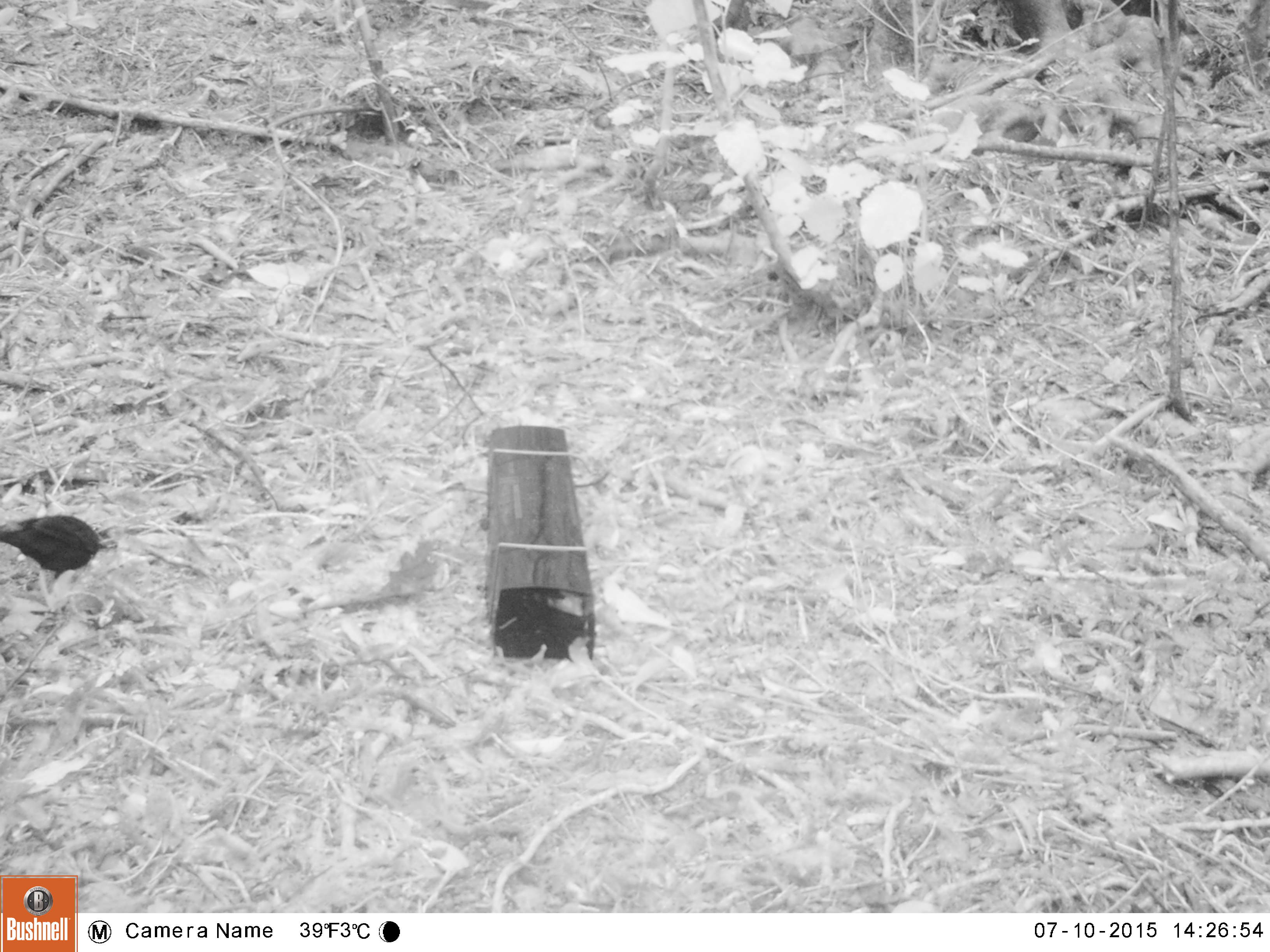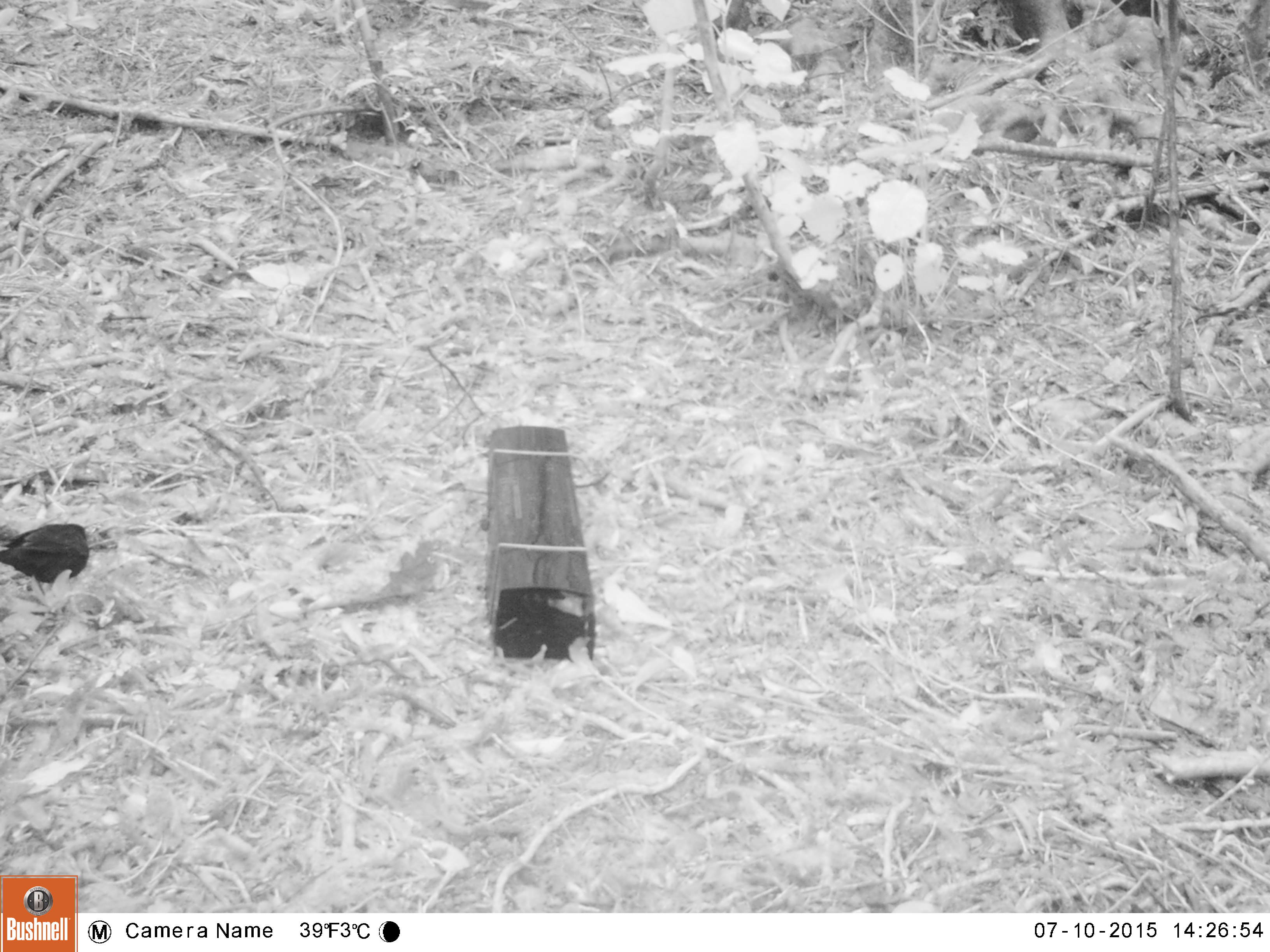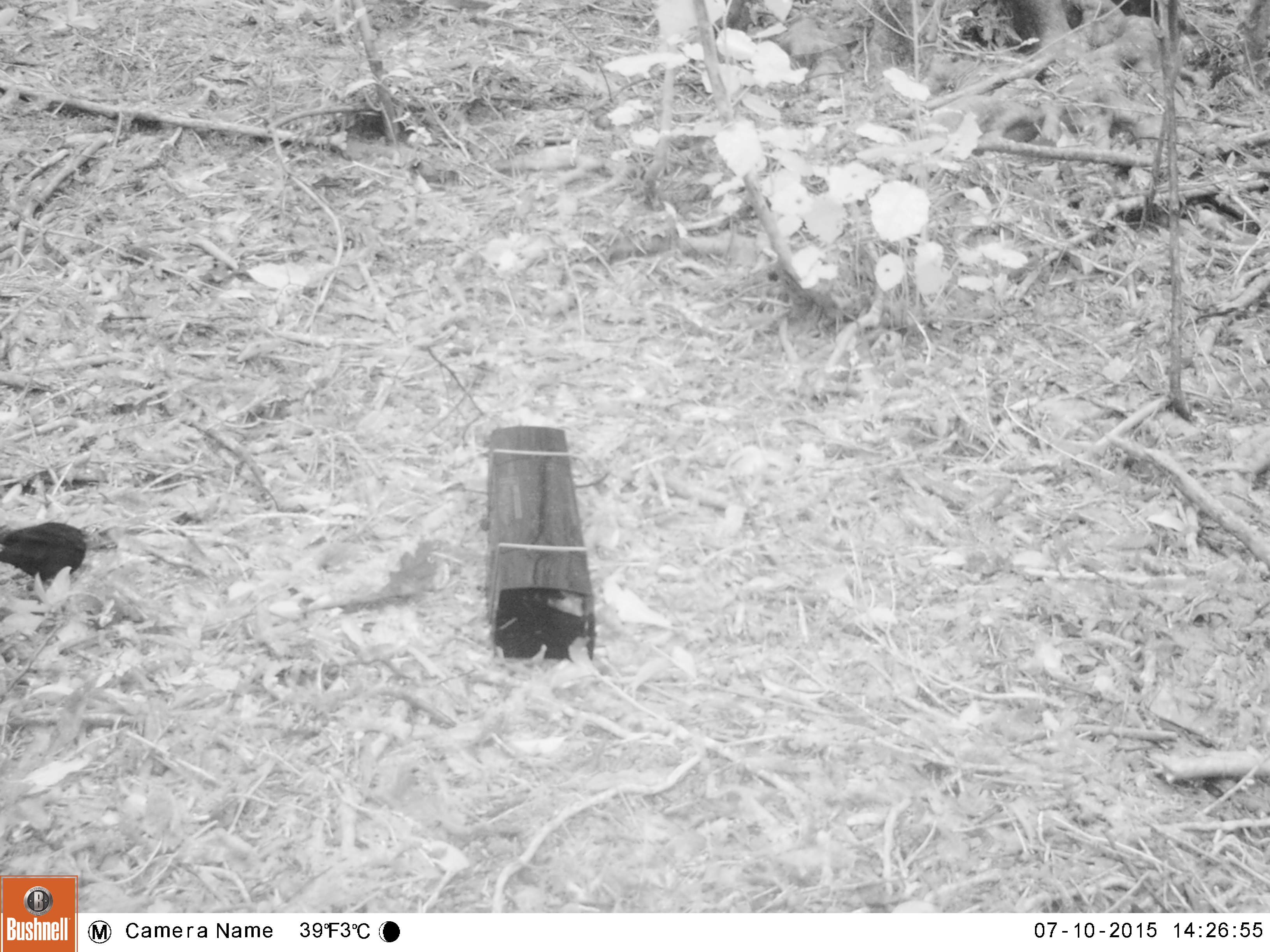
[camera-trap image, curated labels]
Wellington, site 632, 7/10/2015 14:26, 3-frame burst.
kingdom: Animalia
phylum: Chordata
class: Aves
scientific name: Aves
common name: bird